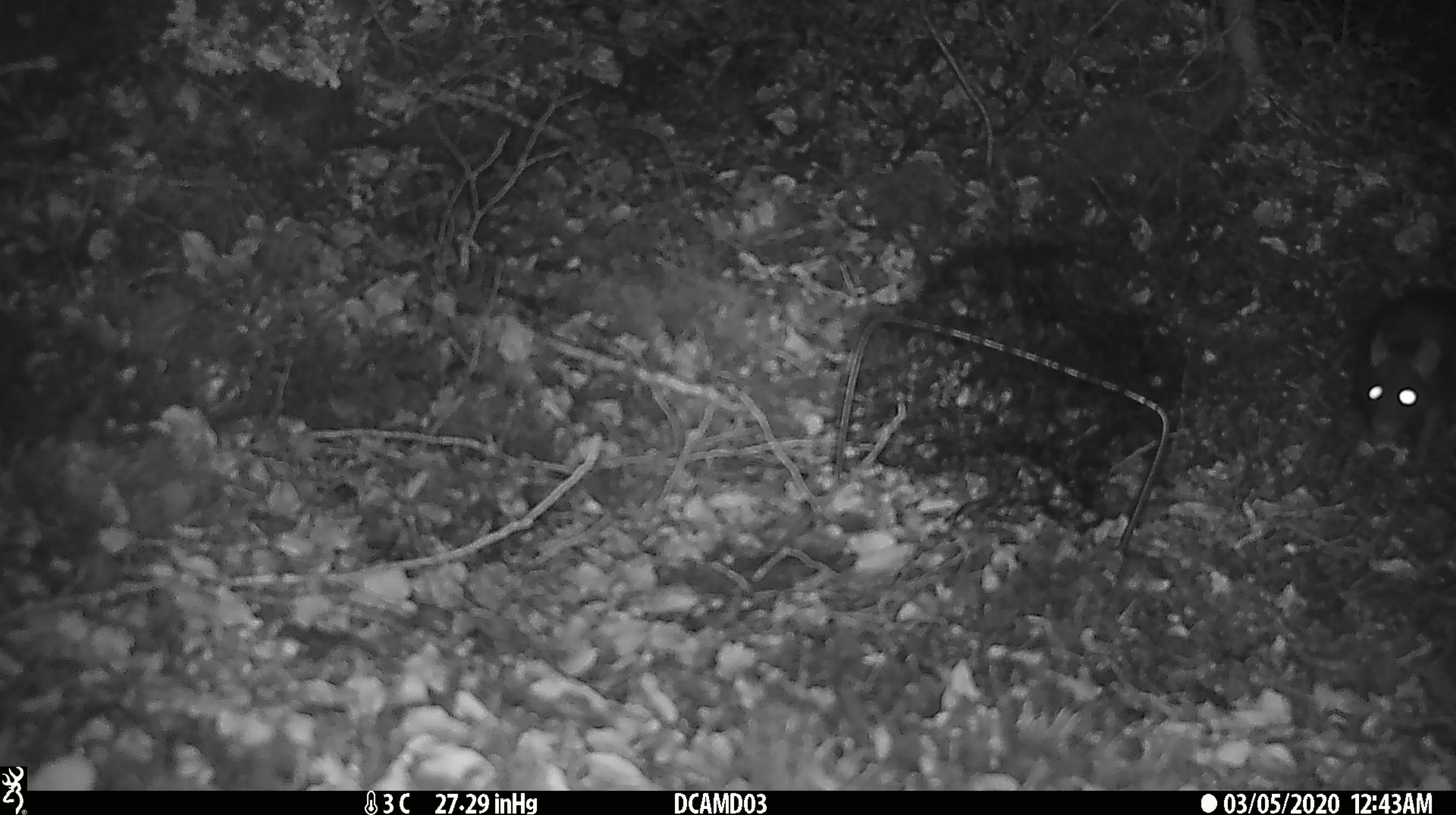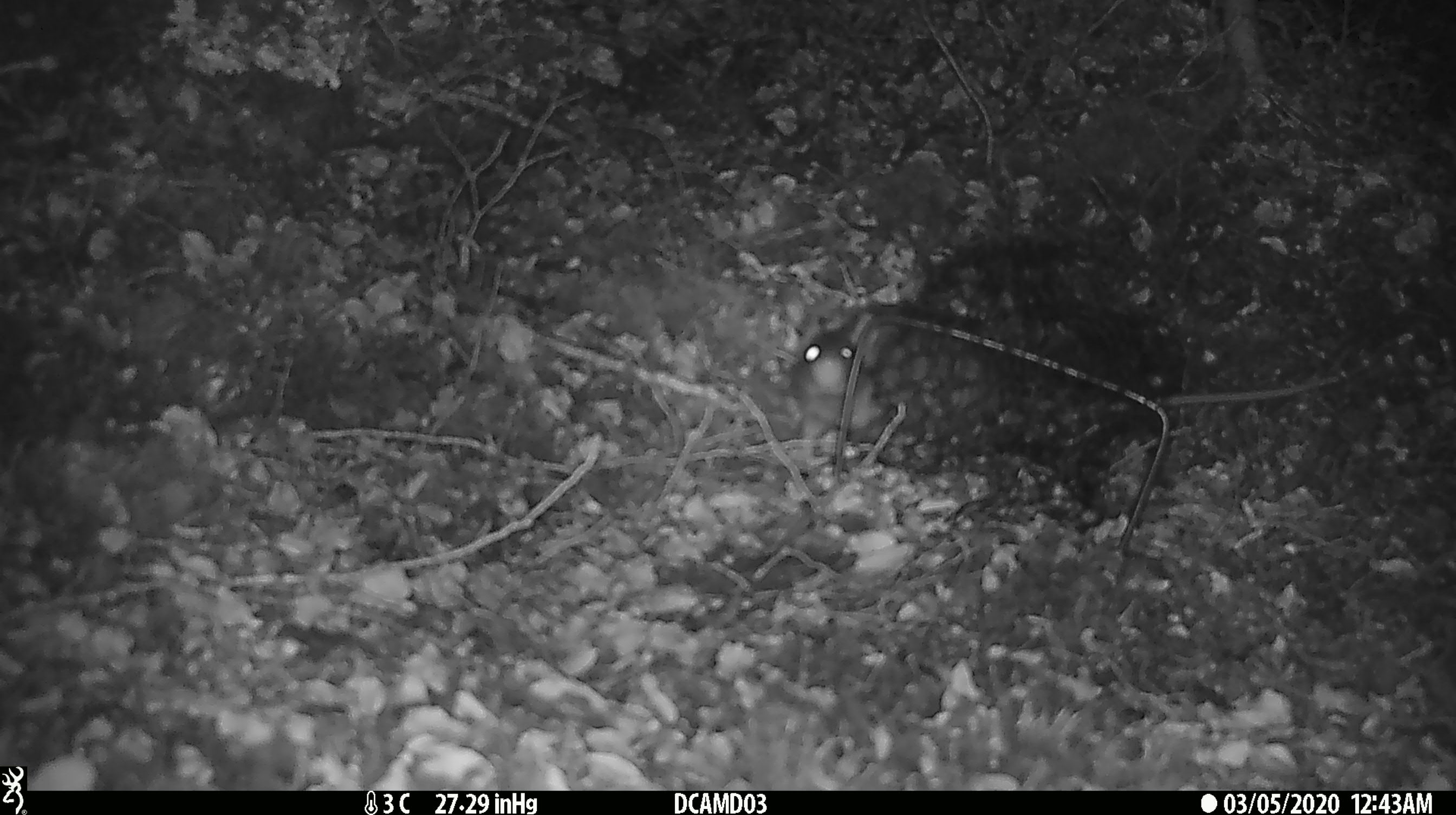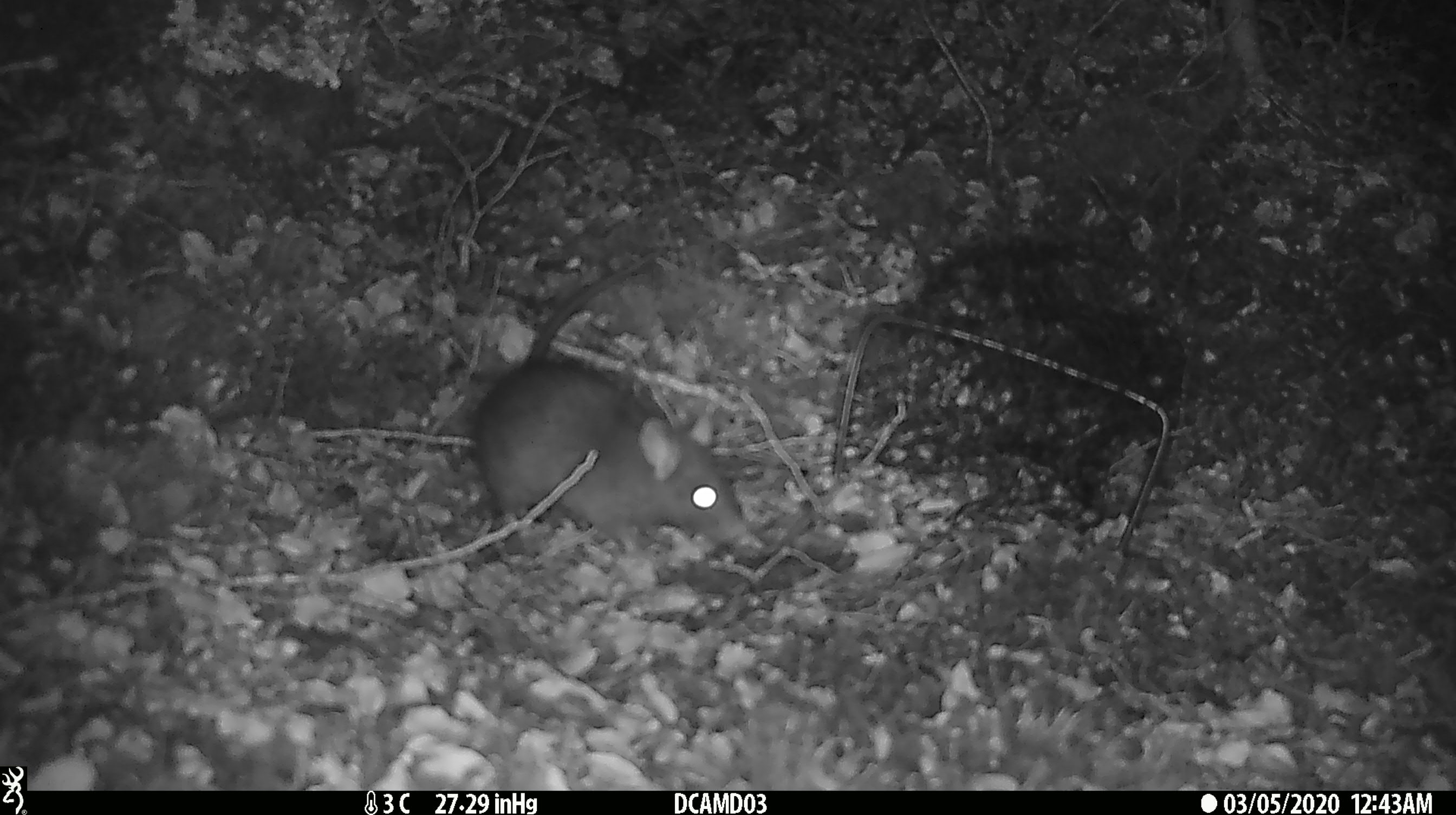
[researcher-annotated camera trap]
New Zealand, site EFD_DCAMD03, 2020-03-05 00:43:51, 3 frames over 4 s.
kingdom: Animalia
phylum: Chordata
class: Mammalia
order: Rodentia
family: Muridae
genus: Rattus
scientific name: Rattus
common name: rat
Rat (Rattus).